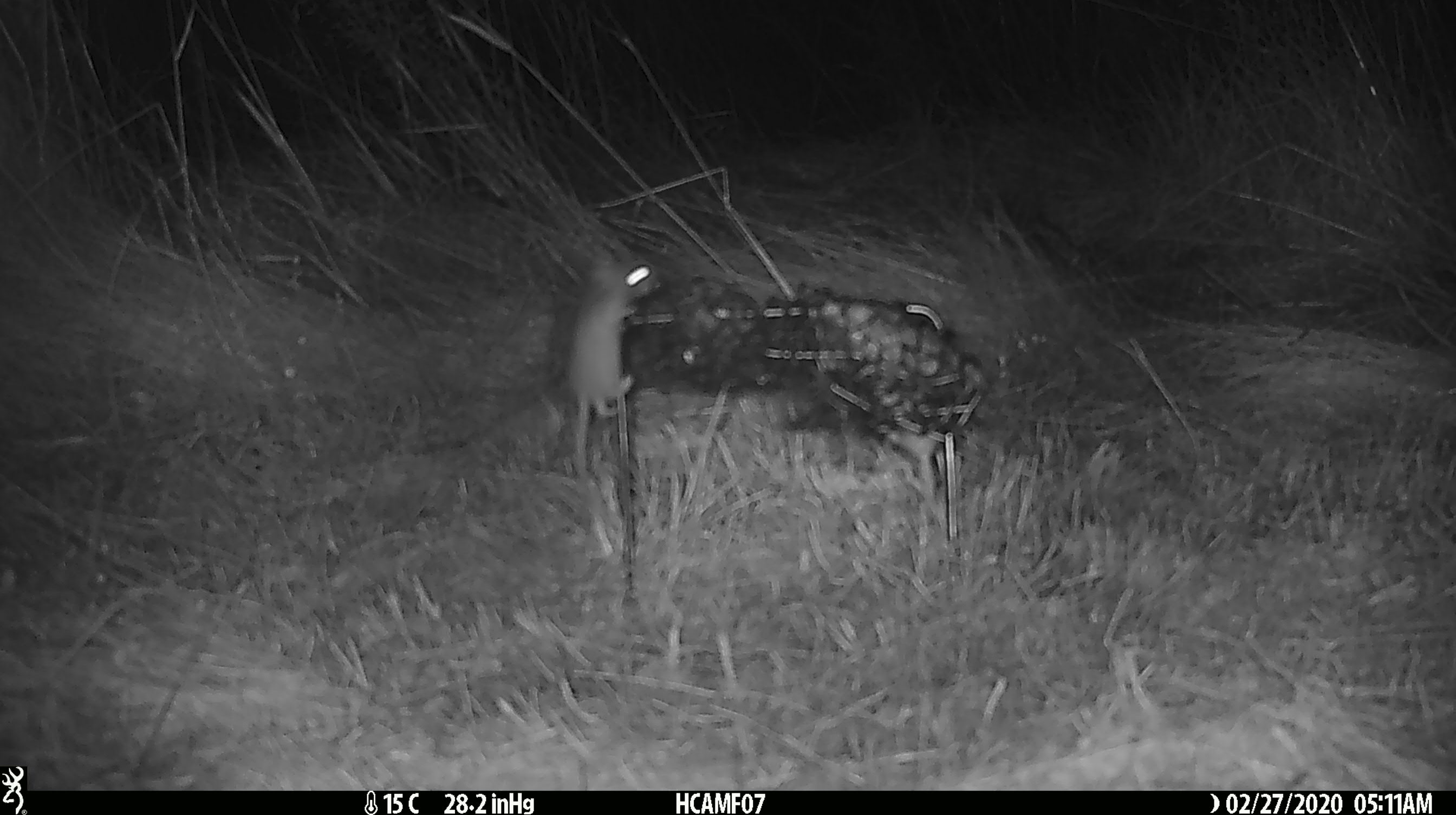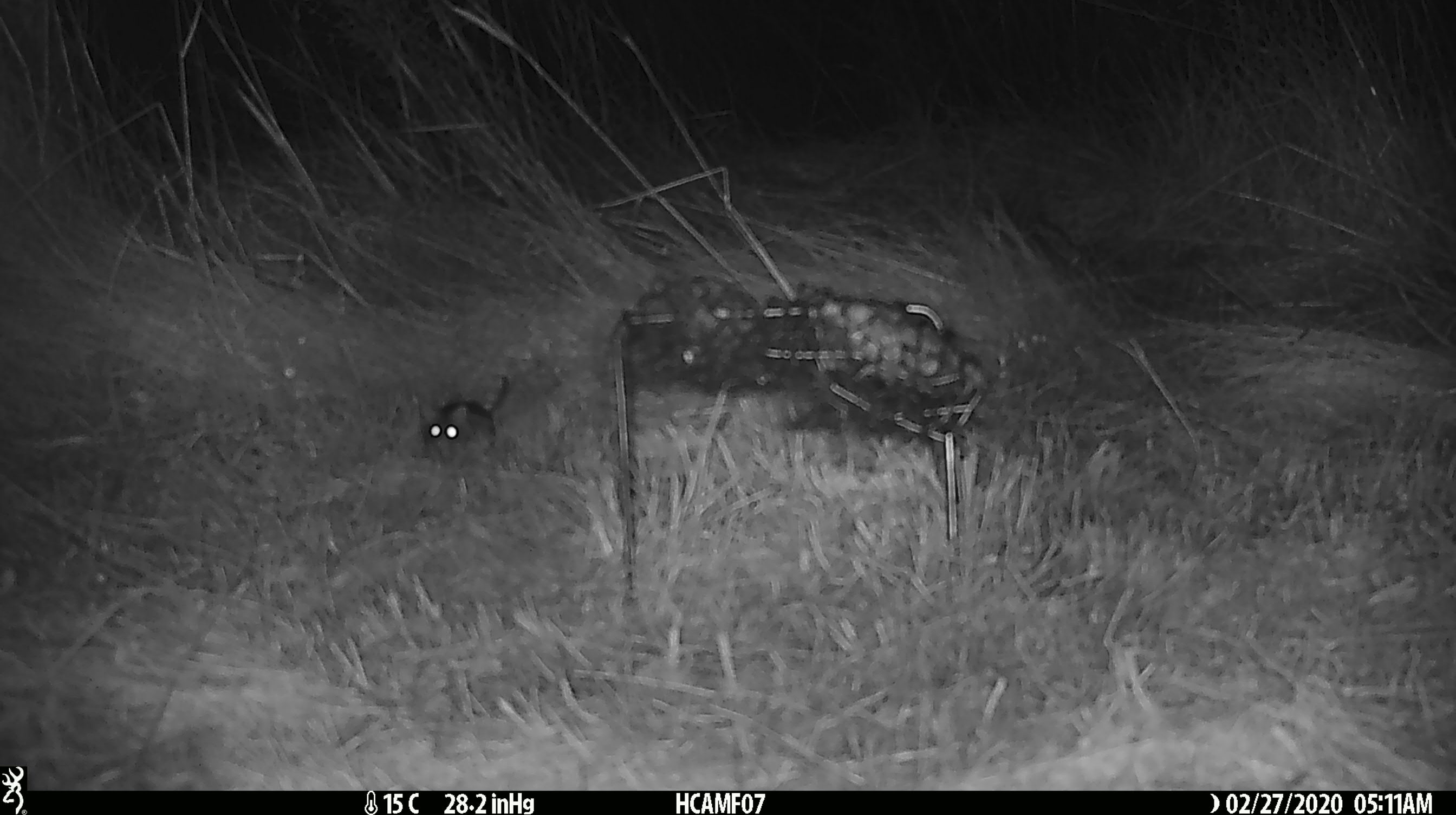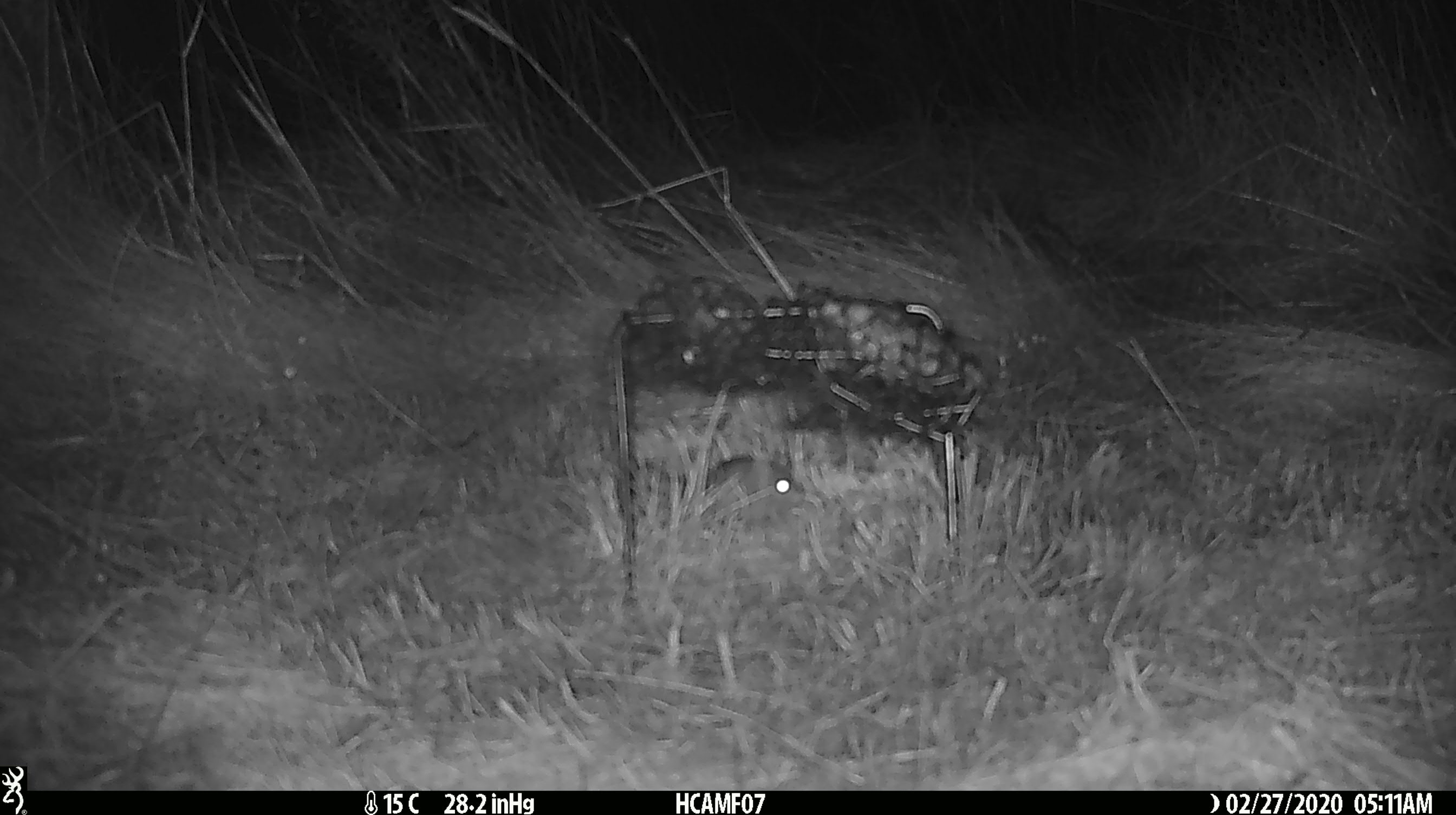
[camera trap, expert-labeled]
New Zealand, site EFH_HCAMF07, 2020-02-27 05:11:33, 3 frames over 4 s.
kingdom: Animalia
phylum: Chordata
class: Mammalia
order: Rodentia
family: Muridae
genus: Mus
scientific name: Mus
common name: mouse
Mouse (Mus).